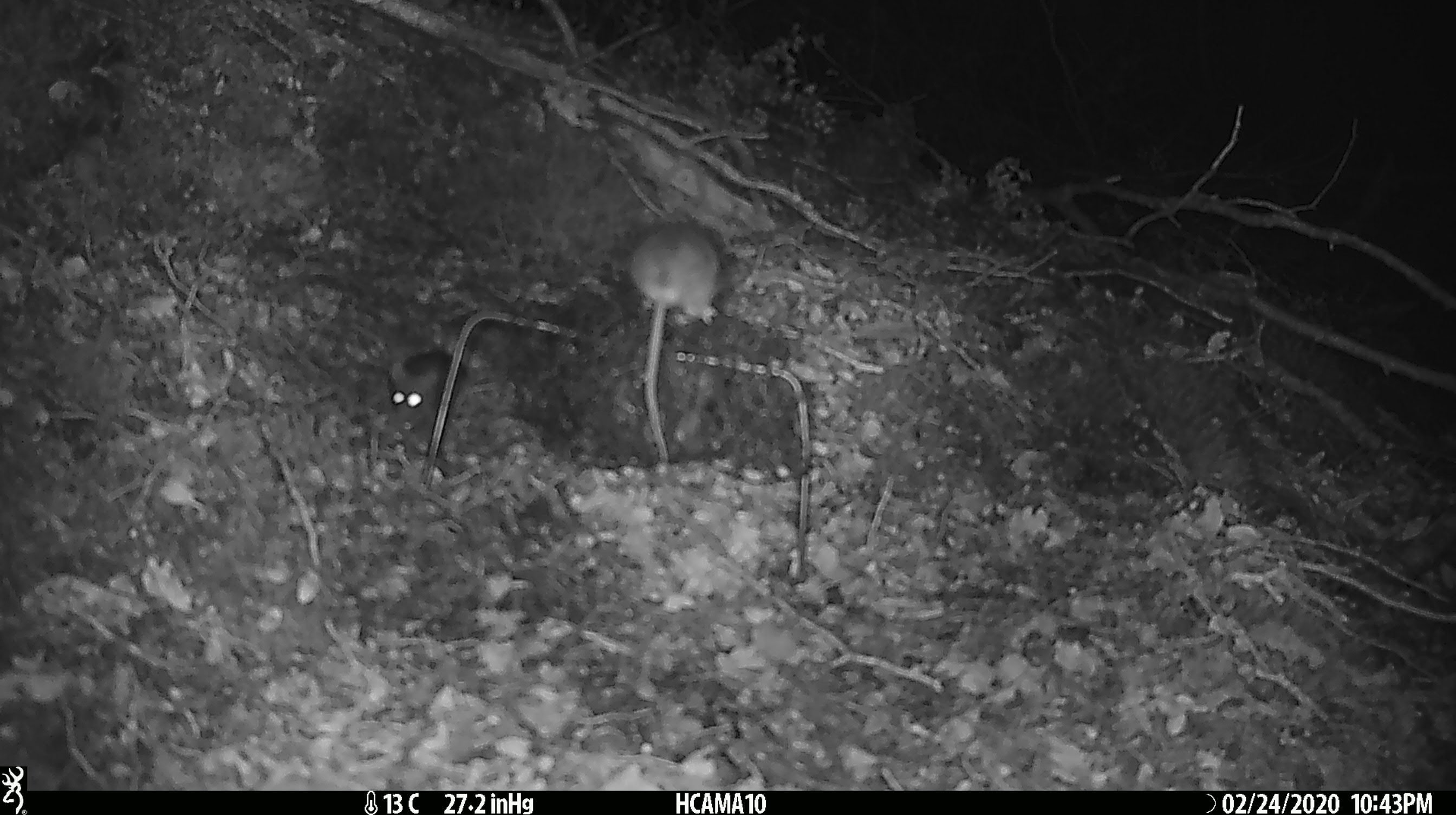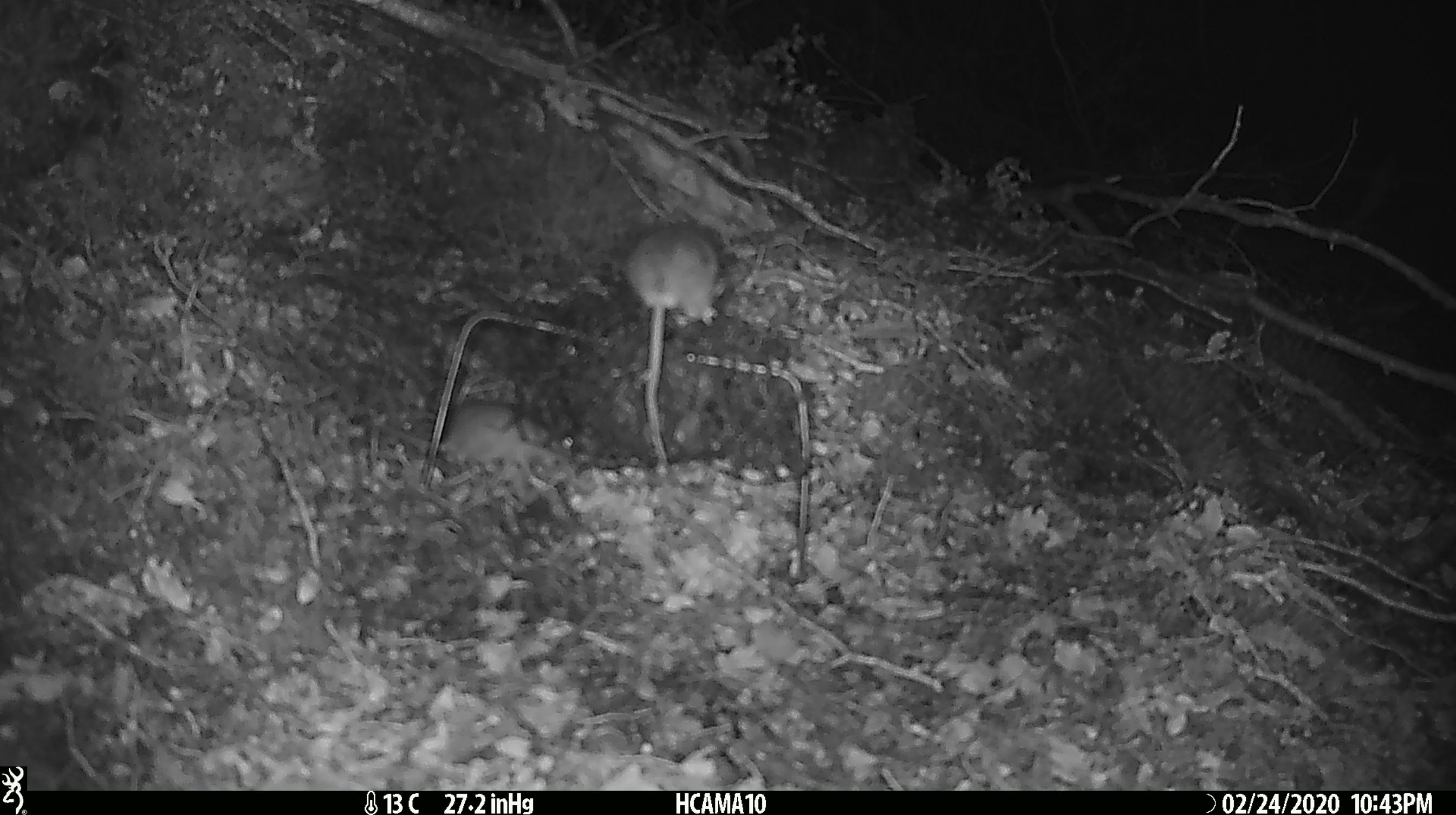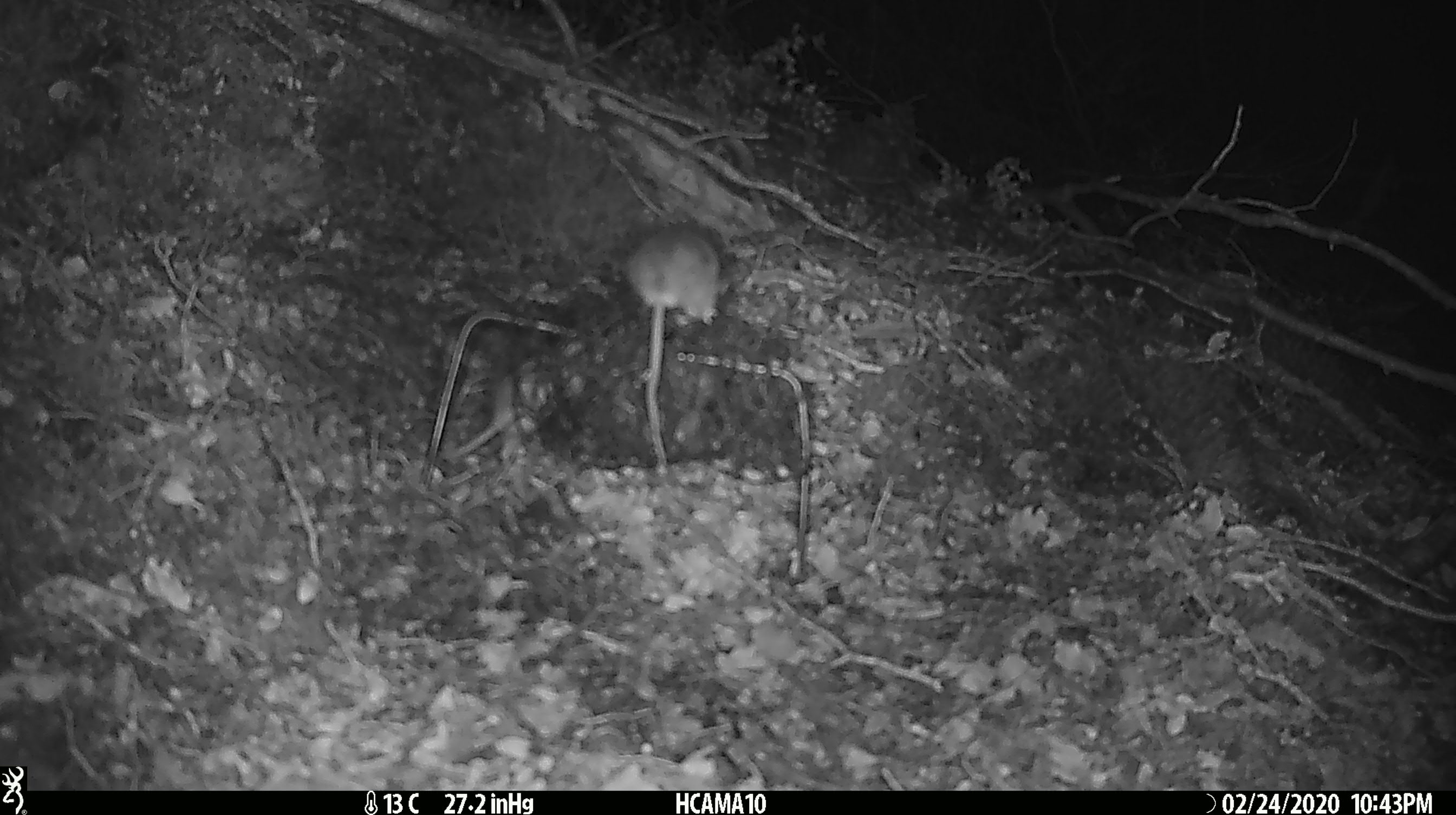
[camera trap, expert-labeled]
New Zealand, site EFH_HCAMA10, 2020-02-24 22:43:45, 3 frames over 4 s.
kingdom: Animalia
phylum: Chordata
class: Mammalia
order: Rodentia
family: Muridae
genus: Mus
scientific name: Mus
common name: mouse